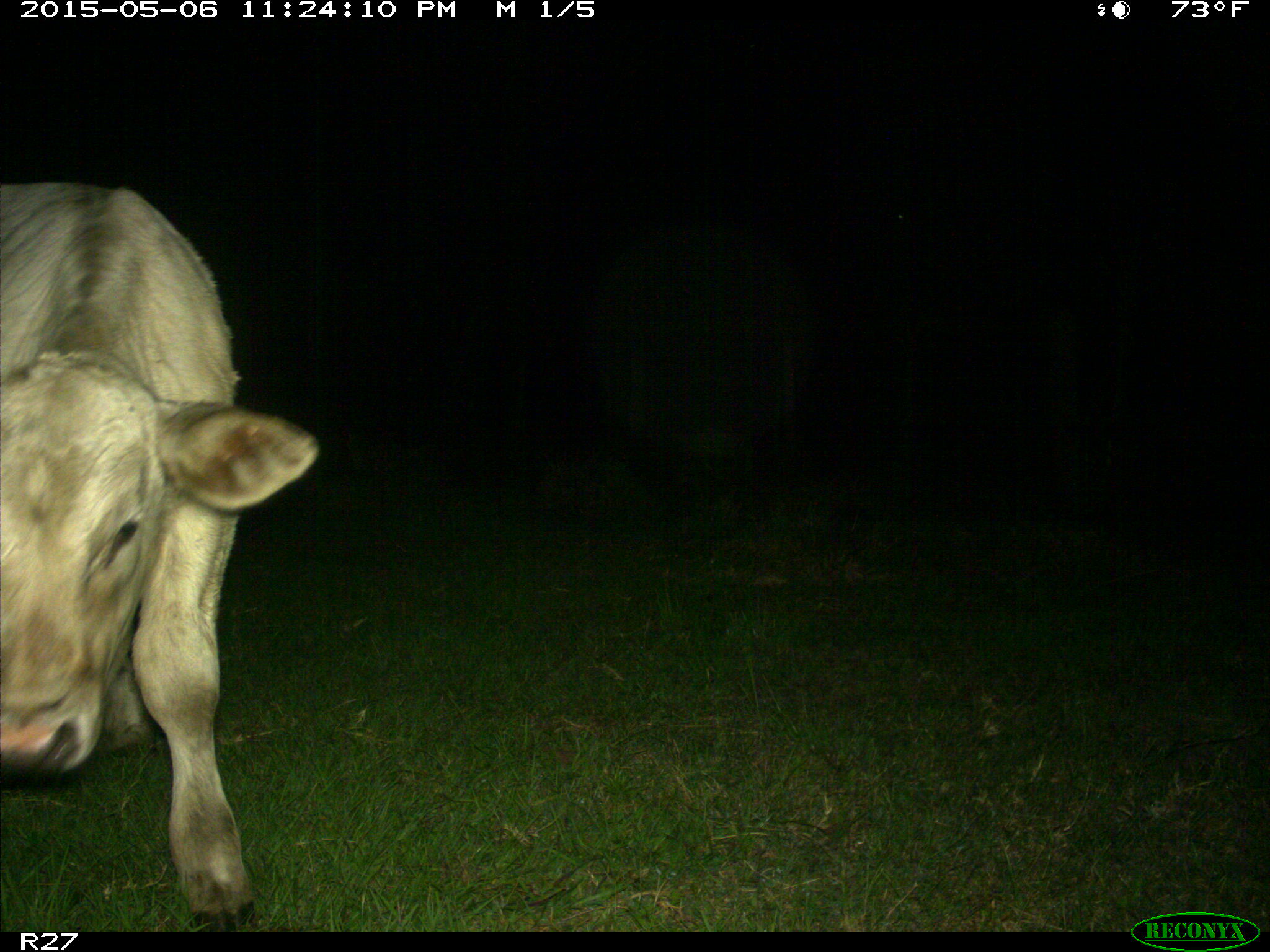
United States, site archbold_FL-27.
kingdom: Animalia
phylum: Chordata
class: Mammalia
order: Artiodactyla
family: Bovidae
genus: Bos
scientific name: Bos taurus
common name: domestic cow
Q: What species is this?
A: Bos taurus (domestic cow).